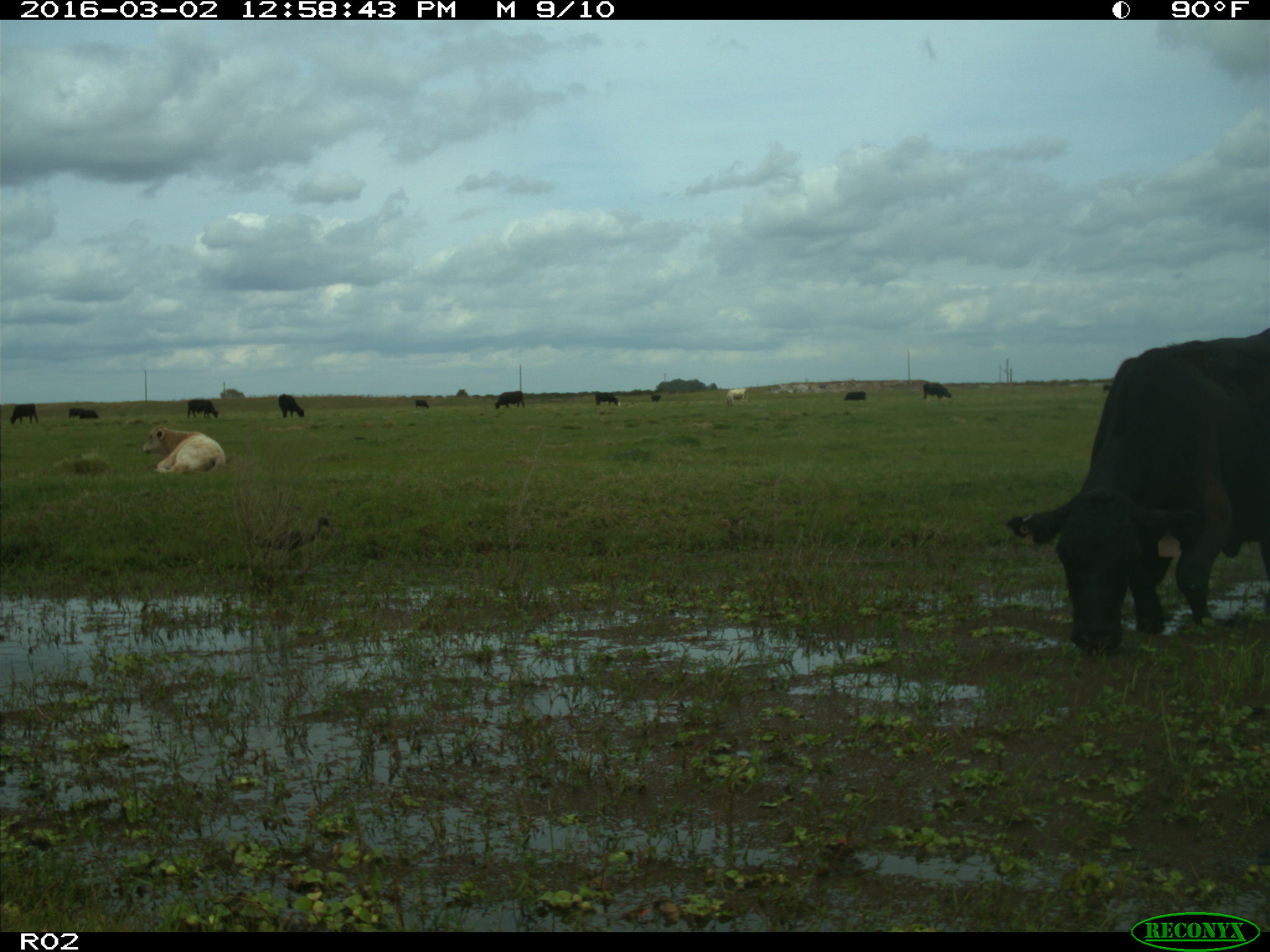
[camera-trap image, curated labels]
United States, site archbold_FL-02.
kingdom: Animalia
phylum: Chordata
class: Mammalia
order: Artiodactyla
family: Bovidae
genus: Bos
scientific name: Bos taurus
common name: domestic cow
Bos taurus (domestic cow).